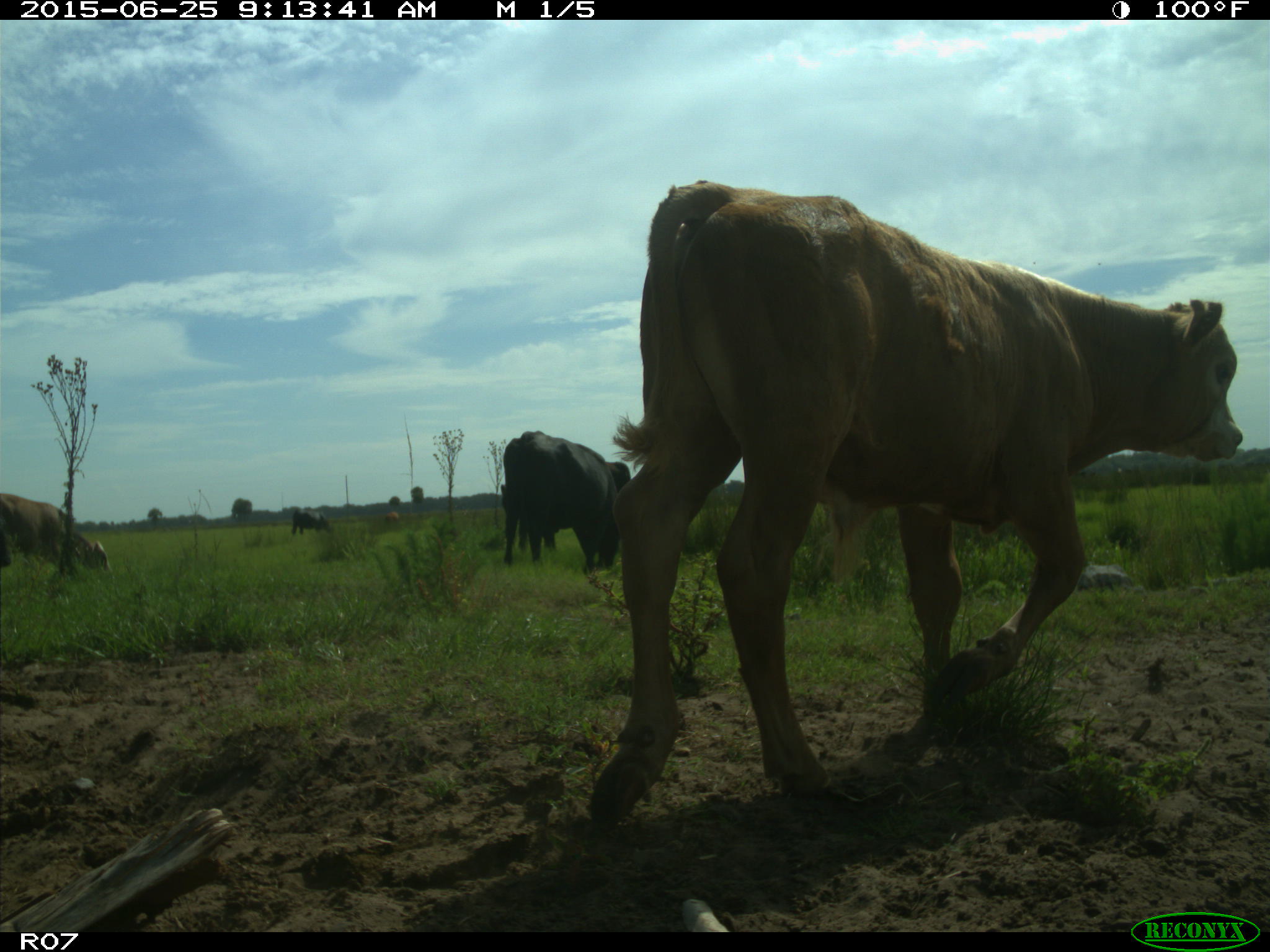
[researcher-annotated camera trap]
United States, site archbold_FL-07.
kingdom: Animalia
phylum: Chordata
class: Mammalia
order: Artiodactyla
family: Bovidae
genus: Bos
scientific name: Bos taurus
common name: domestic cow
Bos taurus (domestic cow).